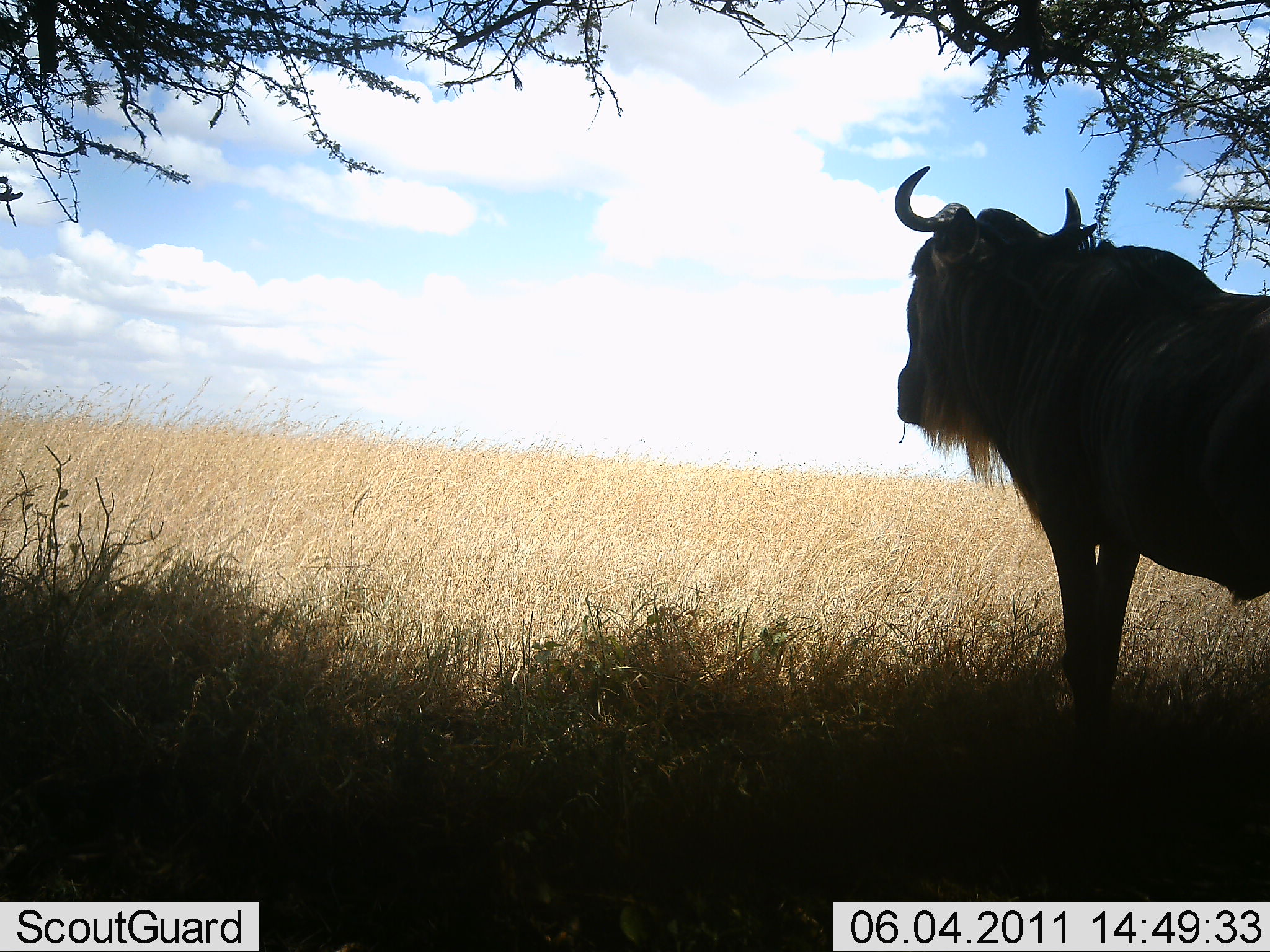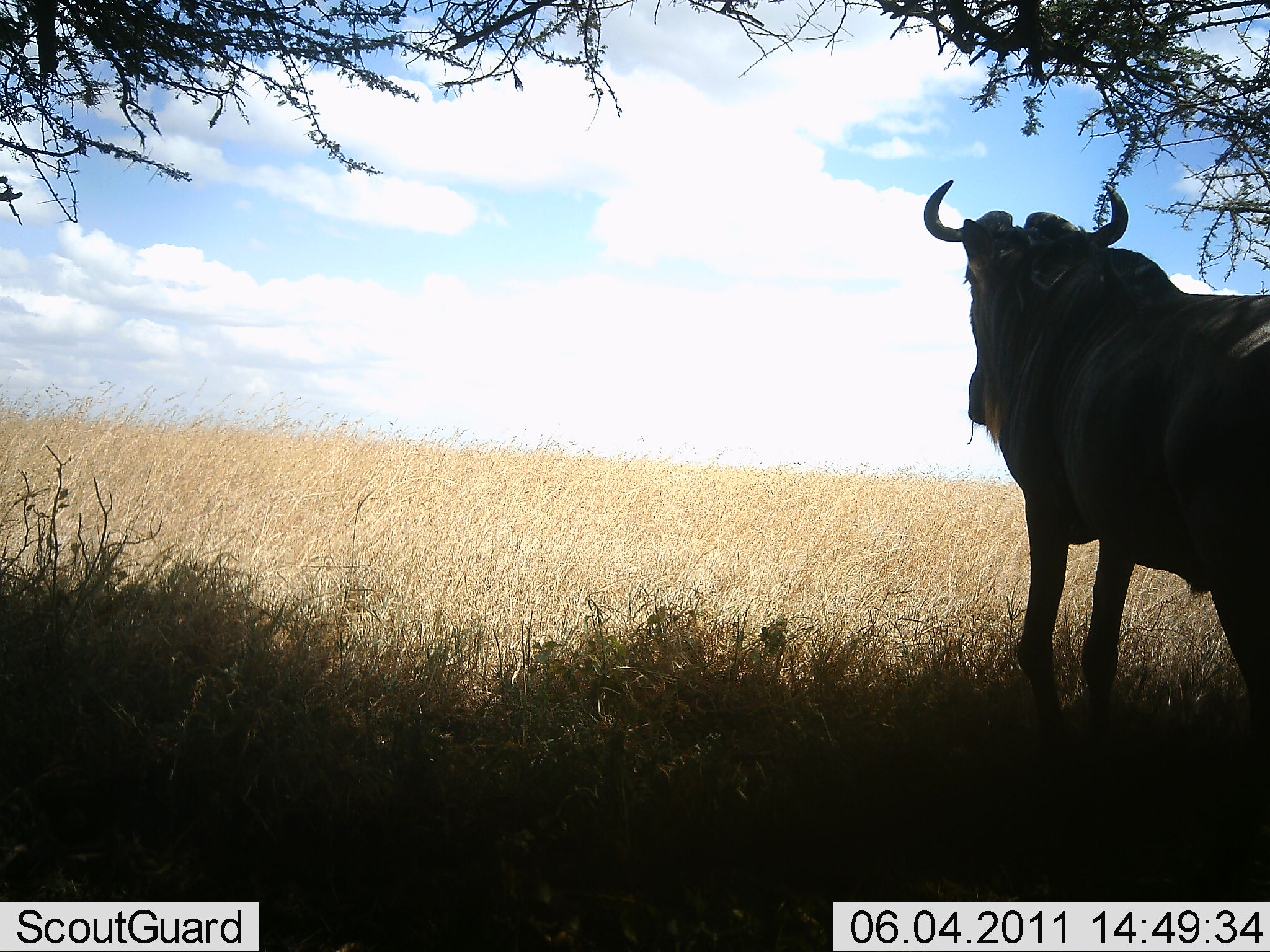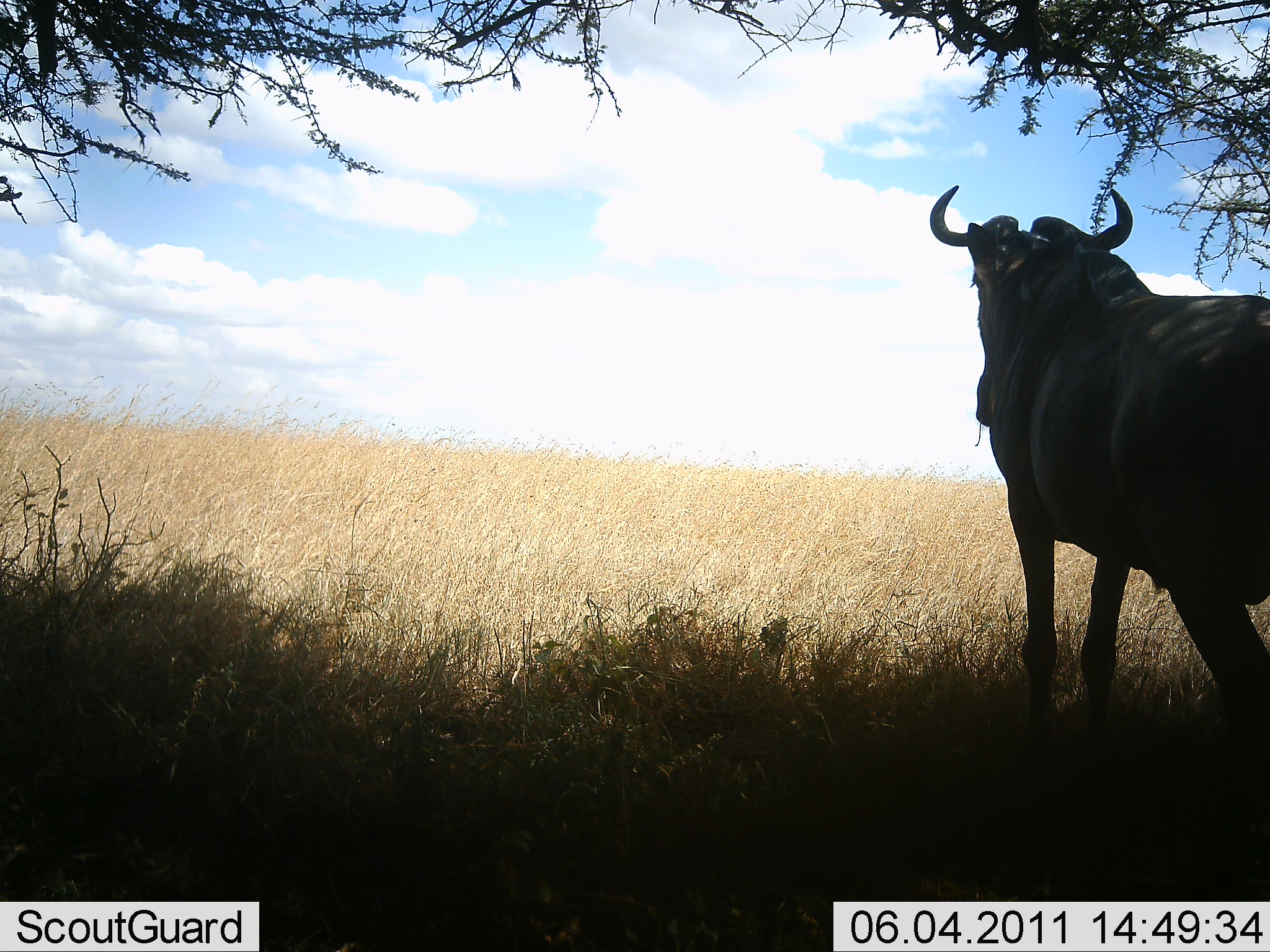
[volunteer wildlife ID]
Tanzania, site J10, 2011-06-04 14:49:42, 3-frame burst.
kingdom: Animalia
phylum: Chordata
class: Mammalia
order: Artiodactyla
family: Bovidae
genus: Connochaetes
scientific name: Connochaetes taurinus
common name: blue wildebeest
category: wildebeest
Wildebeest (blue wildebeest) (Connochaetes taurinus), count 1. Behavior (volunteer vote fractions): standing 92%, resting 0%, moving 15%, interacting 0%. Young present (vote fraction): 0%. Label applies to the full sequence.